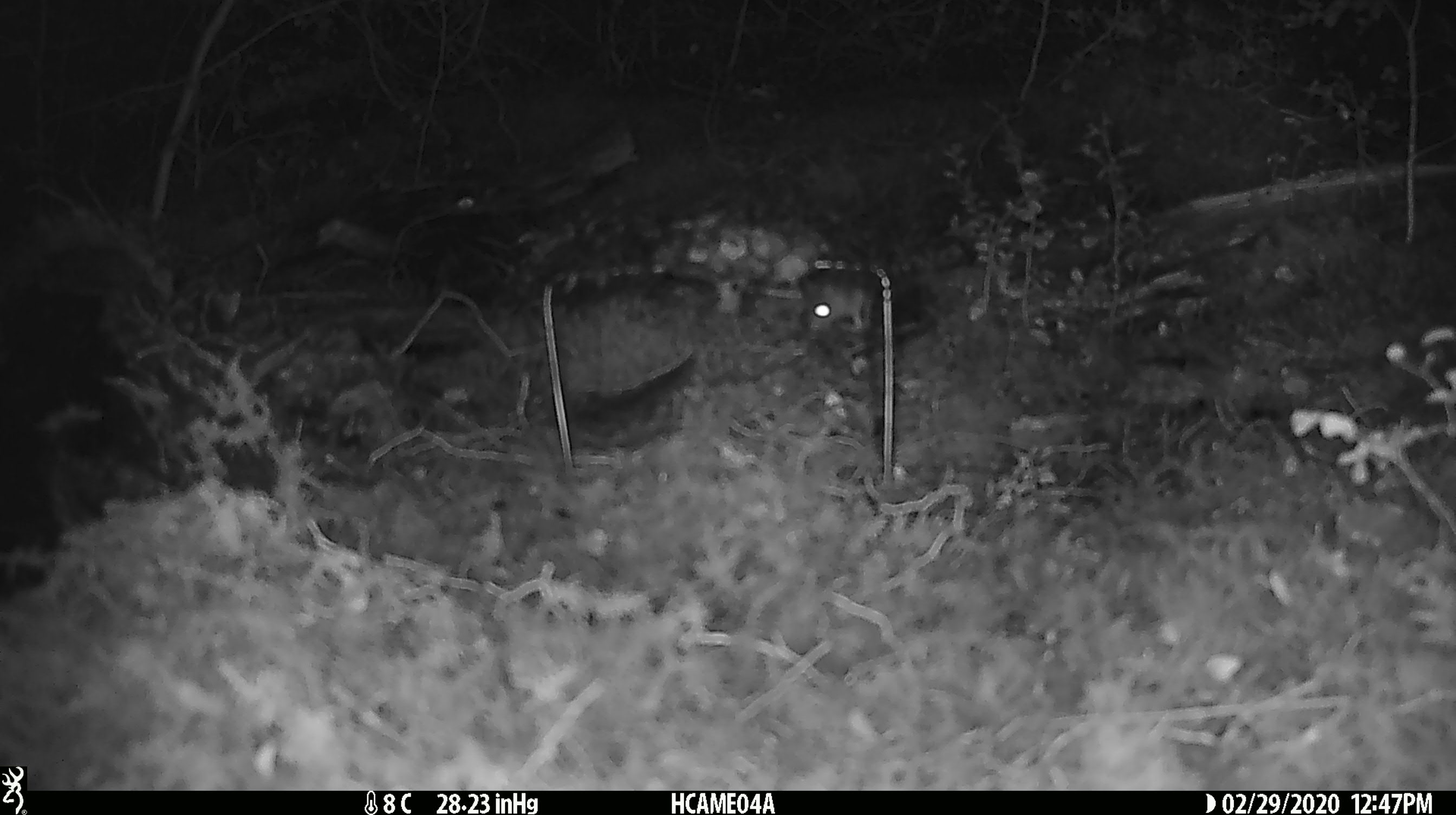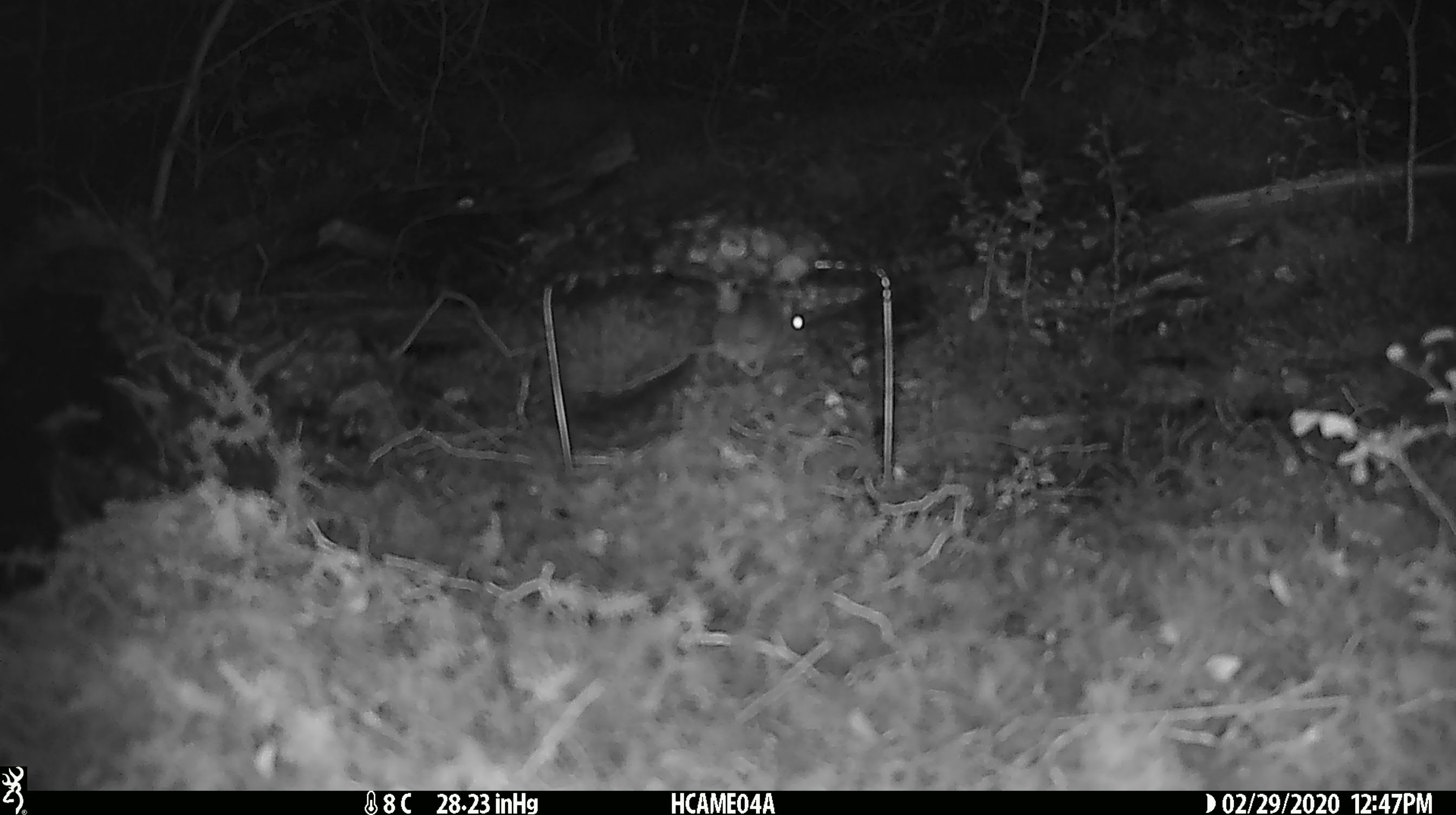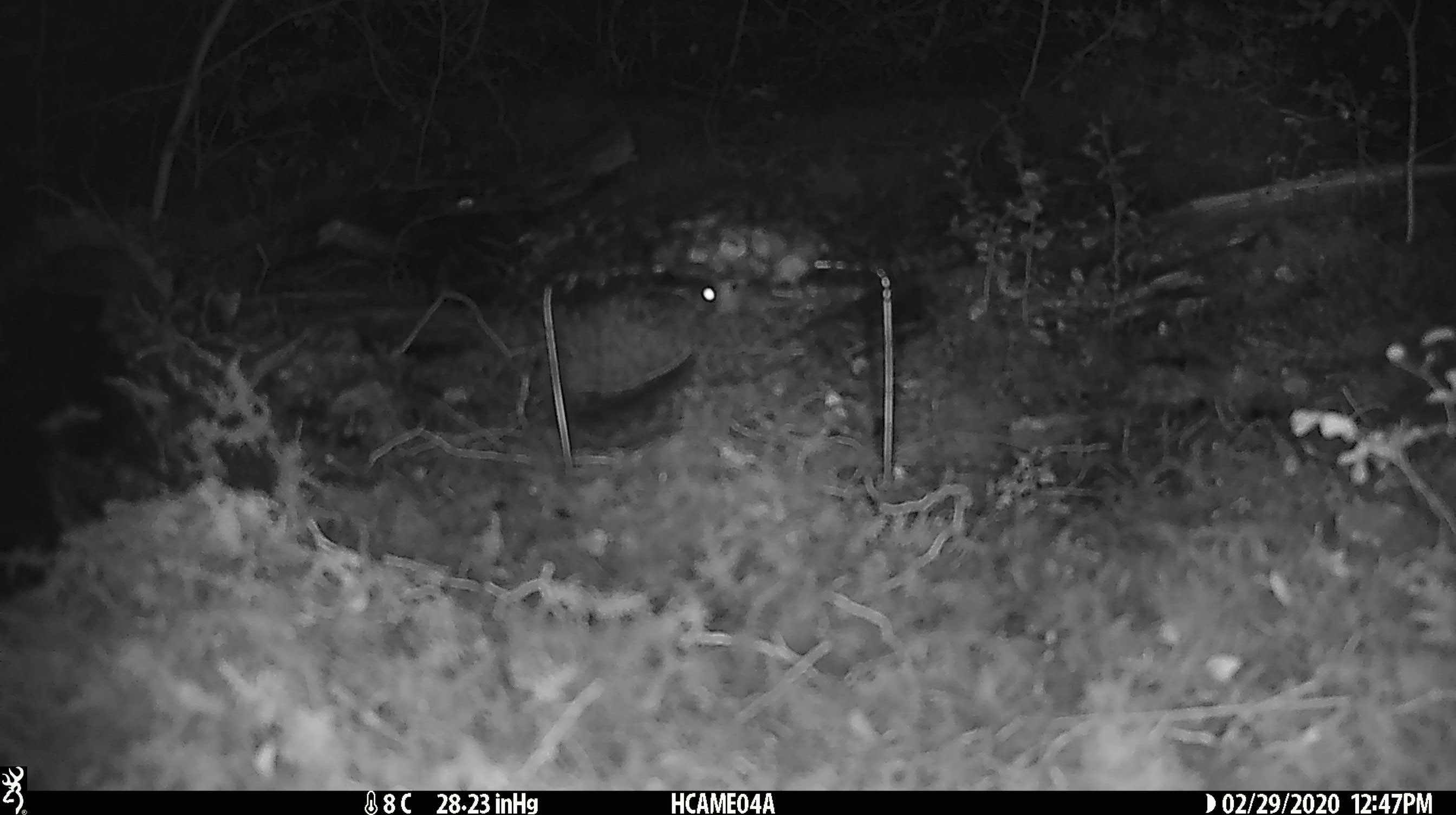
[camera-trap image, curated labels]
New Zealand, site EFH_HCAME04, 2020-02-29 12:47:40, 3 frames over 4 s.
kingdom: Animalia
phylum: Chordata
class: Mammalia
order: Rodentia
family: Muridae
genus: Mus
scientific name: Mus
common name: mouse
Mouse (Mus).